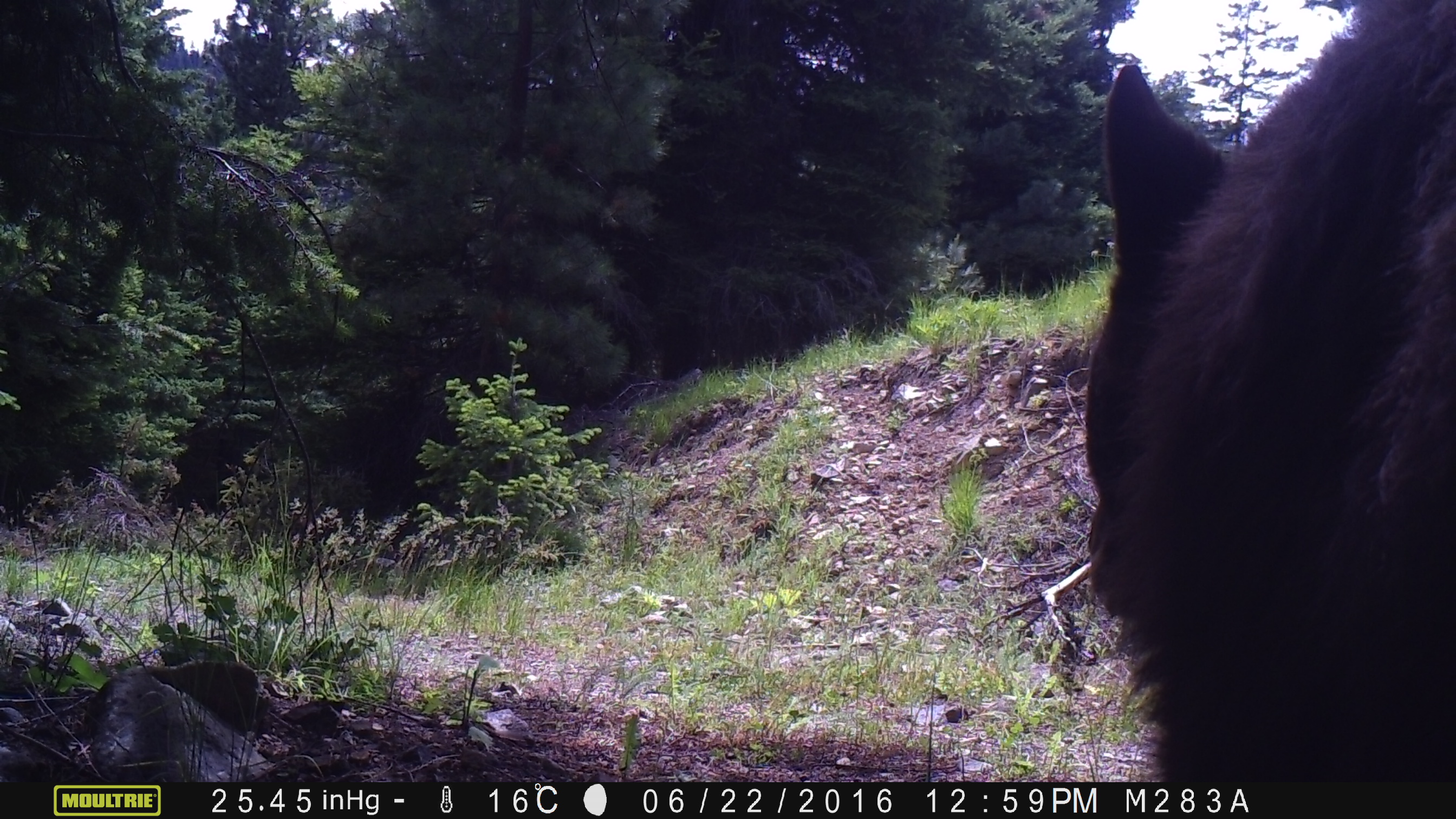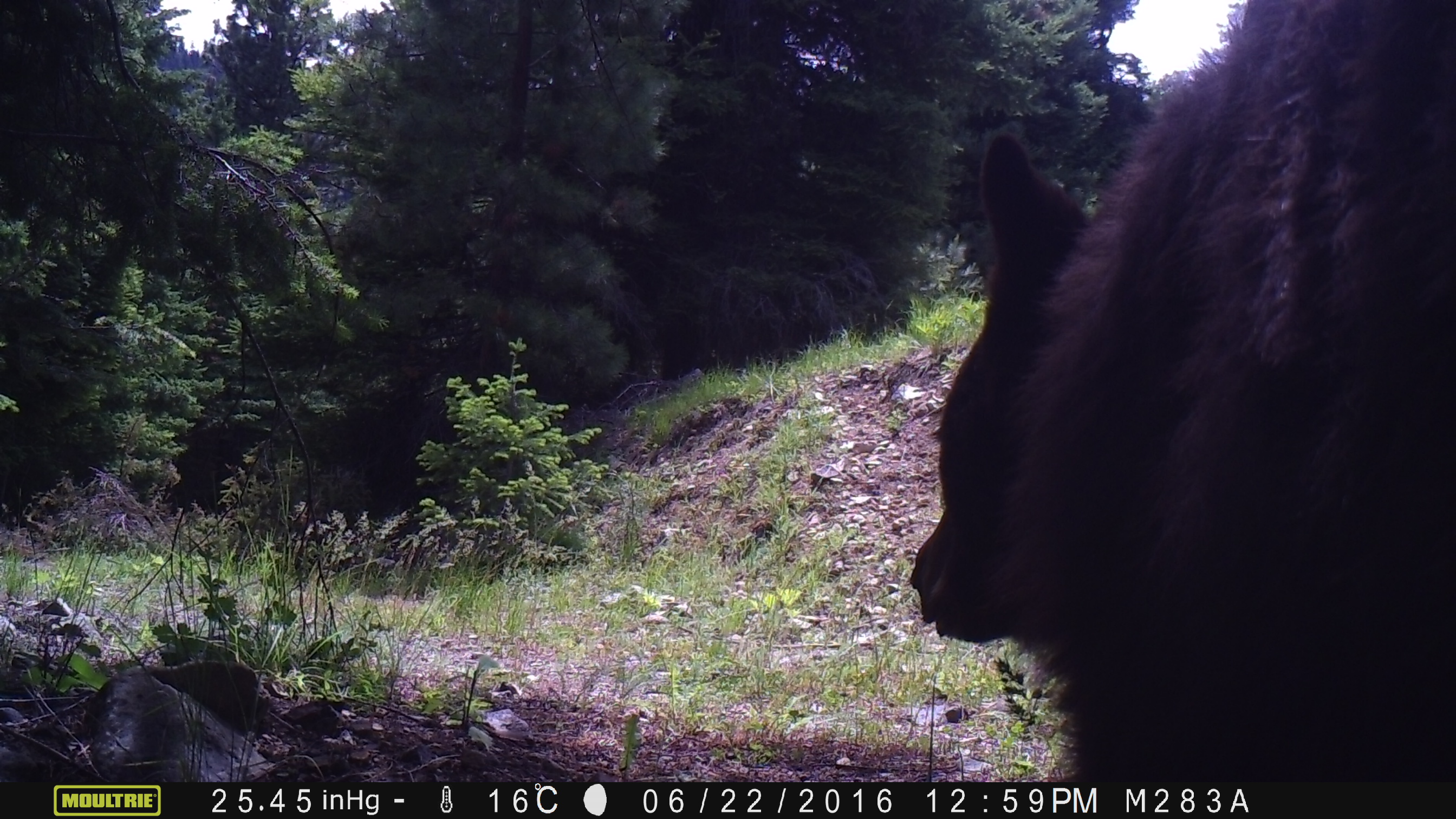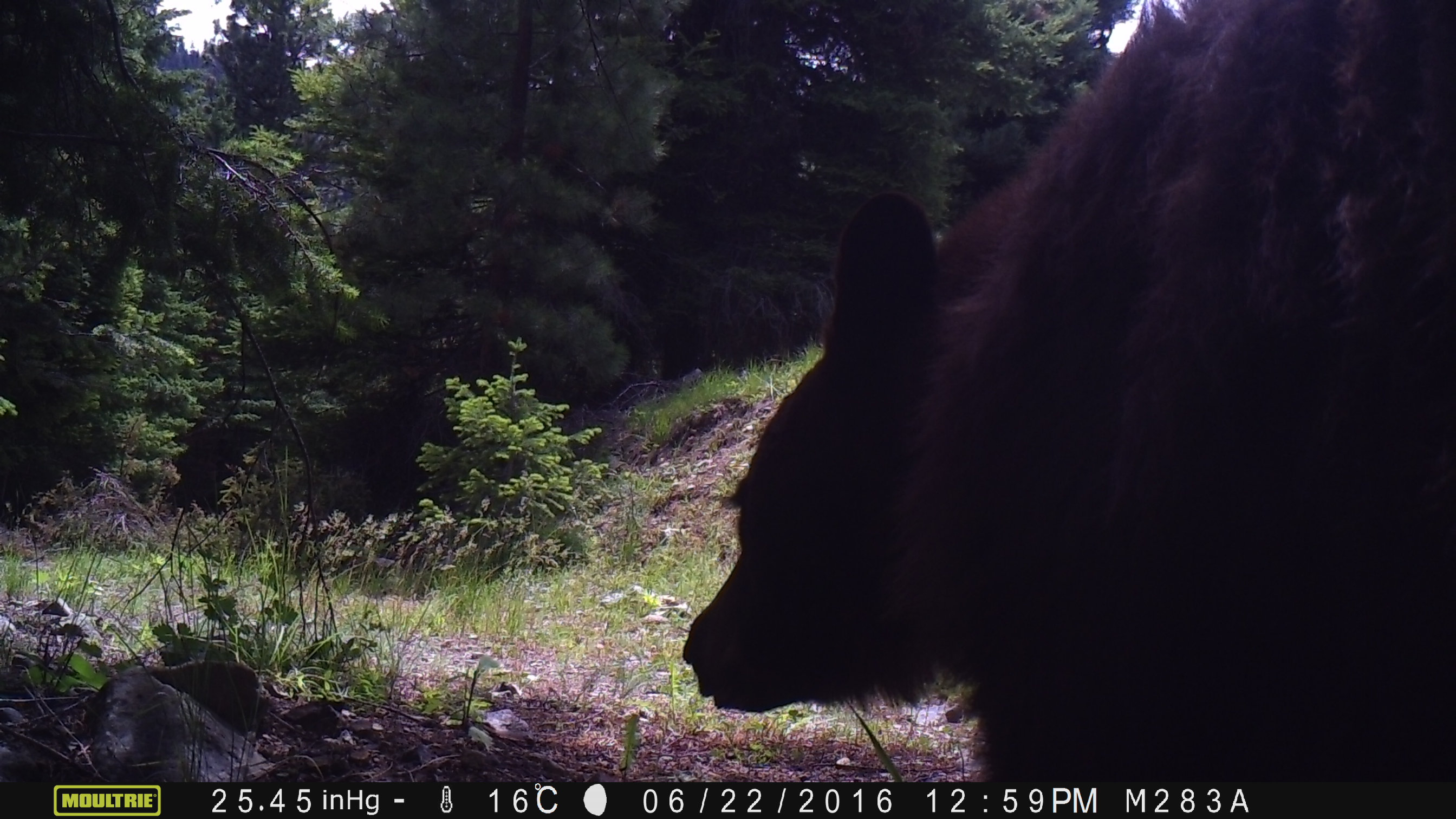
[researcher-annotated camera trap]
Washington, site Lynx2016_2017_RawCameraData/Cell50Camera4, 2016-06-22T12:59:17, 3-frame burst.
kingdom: Animalia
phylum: Chordata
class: Mammalia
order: Carnivora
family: Ursidae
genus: Ursus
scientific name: Ursus americanus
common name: american black bear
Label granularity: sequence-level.